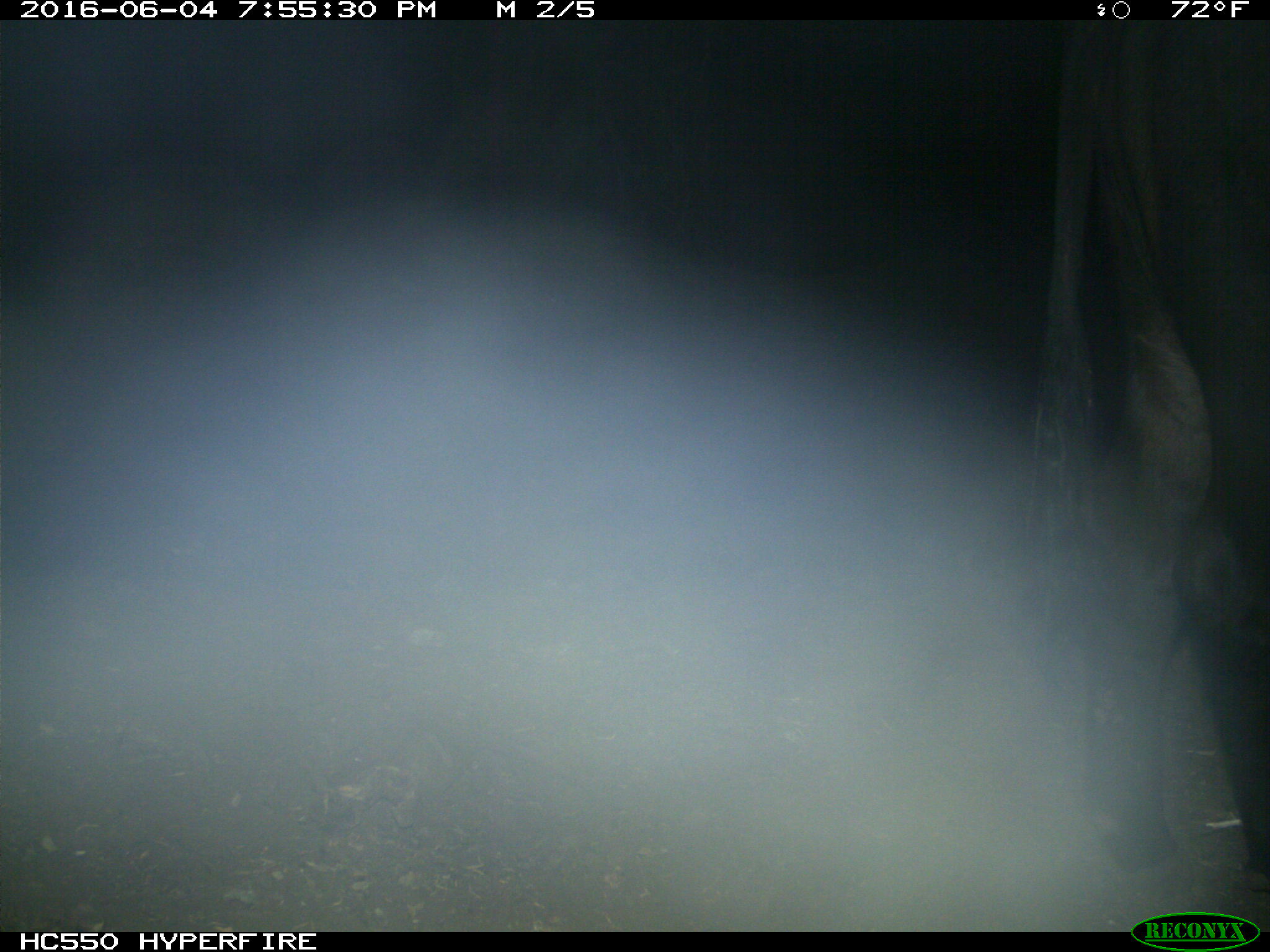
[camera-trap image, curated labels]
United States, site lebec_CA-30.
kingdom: Animalia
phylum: Chordata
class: Mammalia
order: Artiodactyla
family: Bovidae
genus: Bos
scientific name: Bos taurus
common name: domestic cow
Bos taurus (domestic cow).